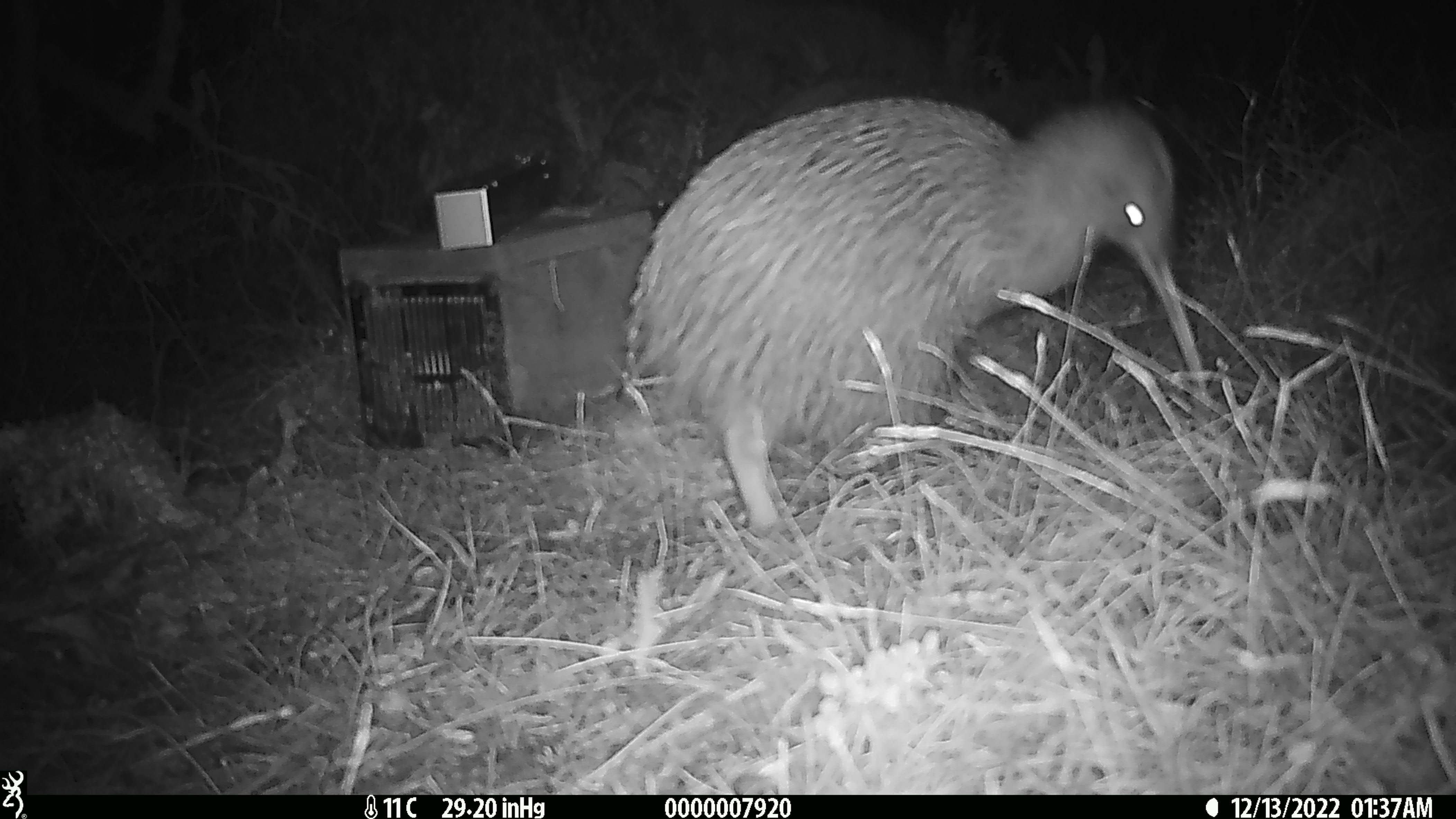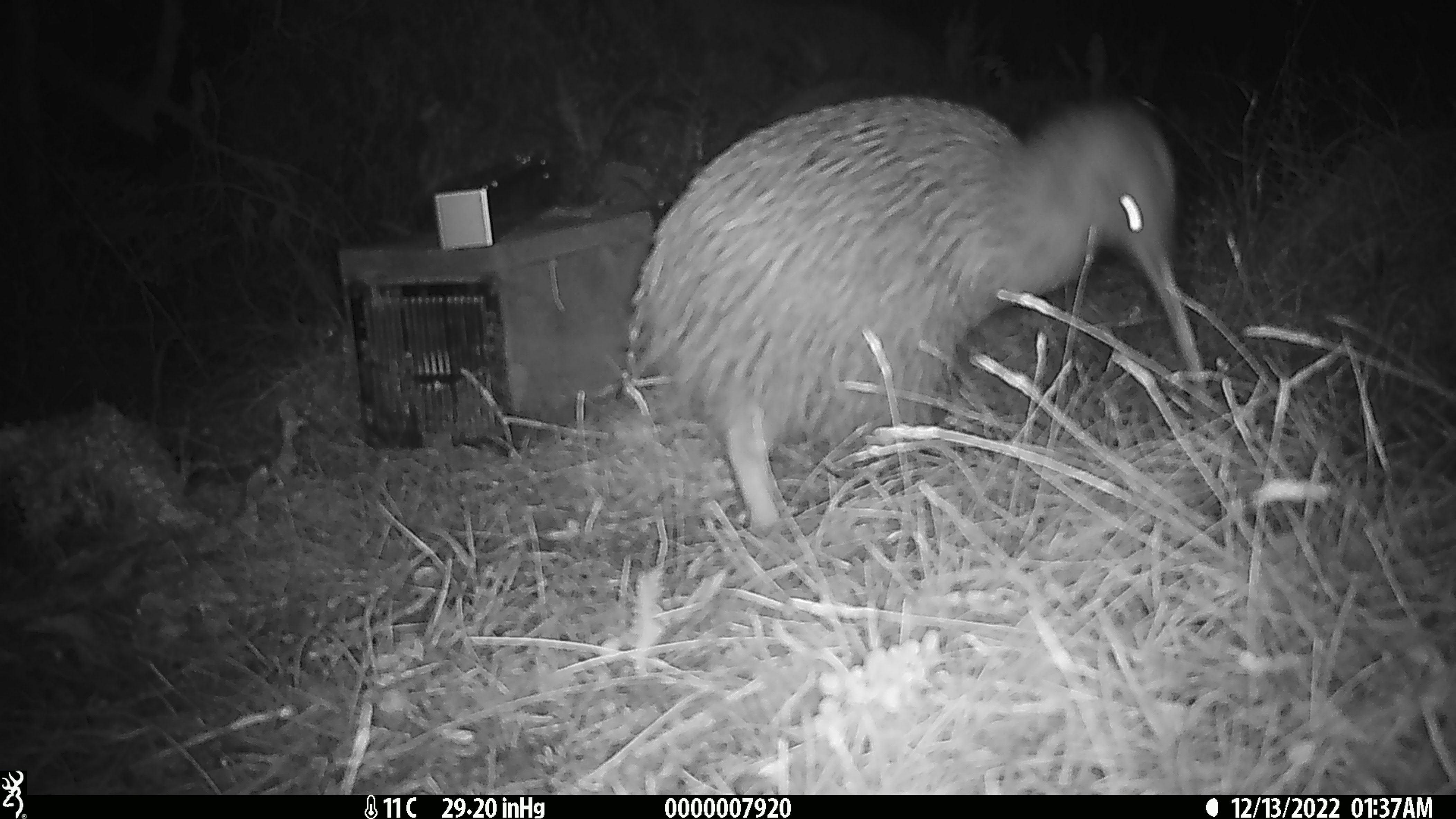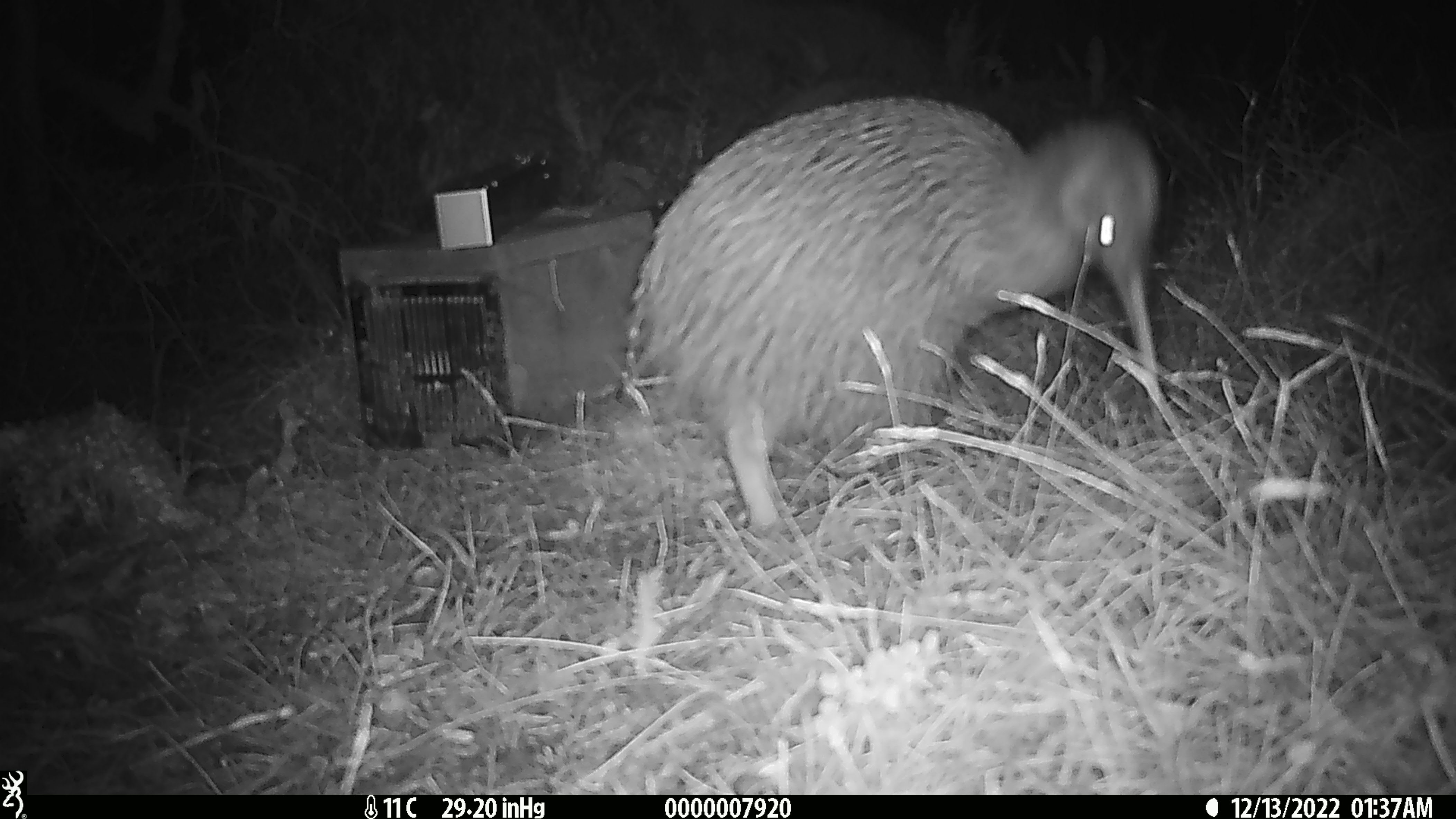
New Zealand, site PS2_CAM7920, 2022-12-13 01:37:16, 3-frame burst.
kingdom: Animalia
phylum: Chordata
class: Aves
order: Apterygiformes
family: Apterygidae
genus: Apteryx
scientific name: Apteryx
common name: kiwi